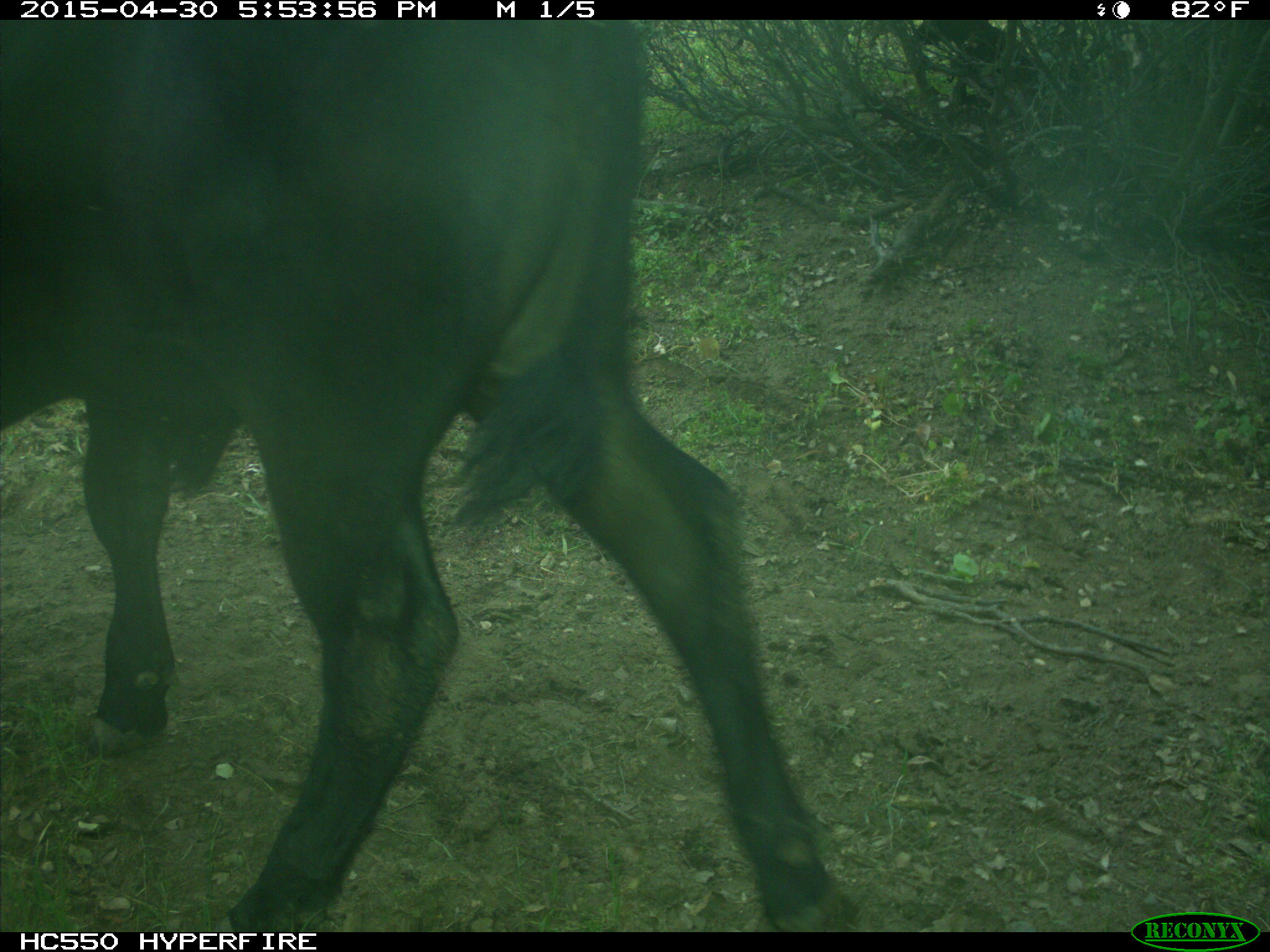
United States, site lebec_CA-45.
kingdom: Animalia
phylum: Chordata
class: Mammalia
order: Artiodactyla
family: Bovidae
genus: Bos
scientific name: Bos taurus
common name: domestic cow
Bos taurus (domestic cow).